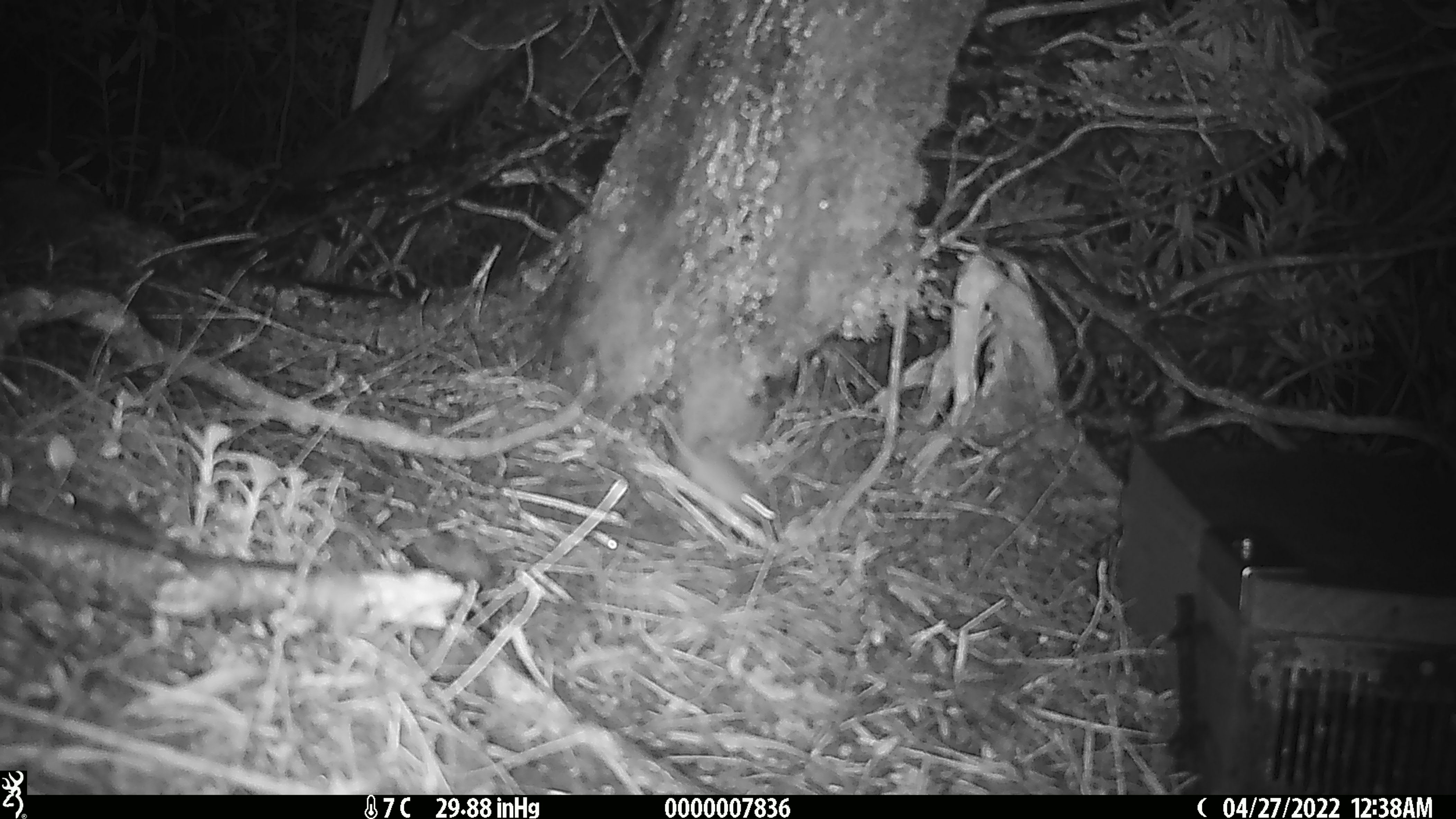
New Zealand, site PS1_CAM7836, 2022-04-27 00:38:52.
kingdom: Animalia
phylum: Chordata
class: Mammalia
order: Rodentia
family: Muridae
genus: Mus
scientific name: Mus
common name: mouse